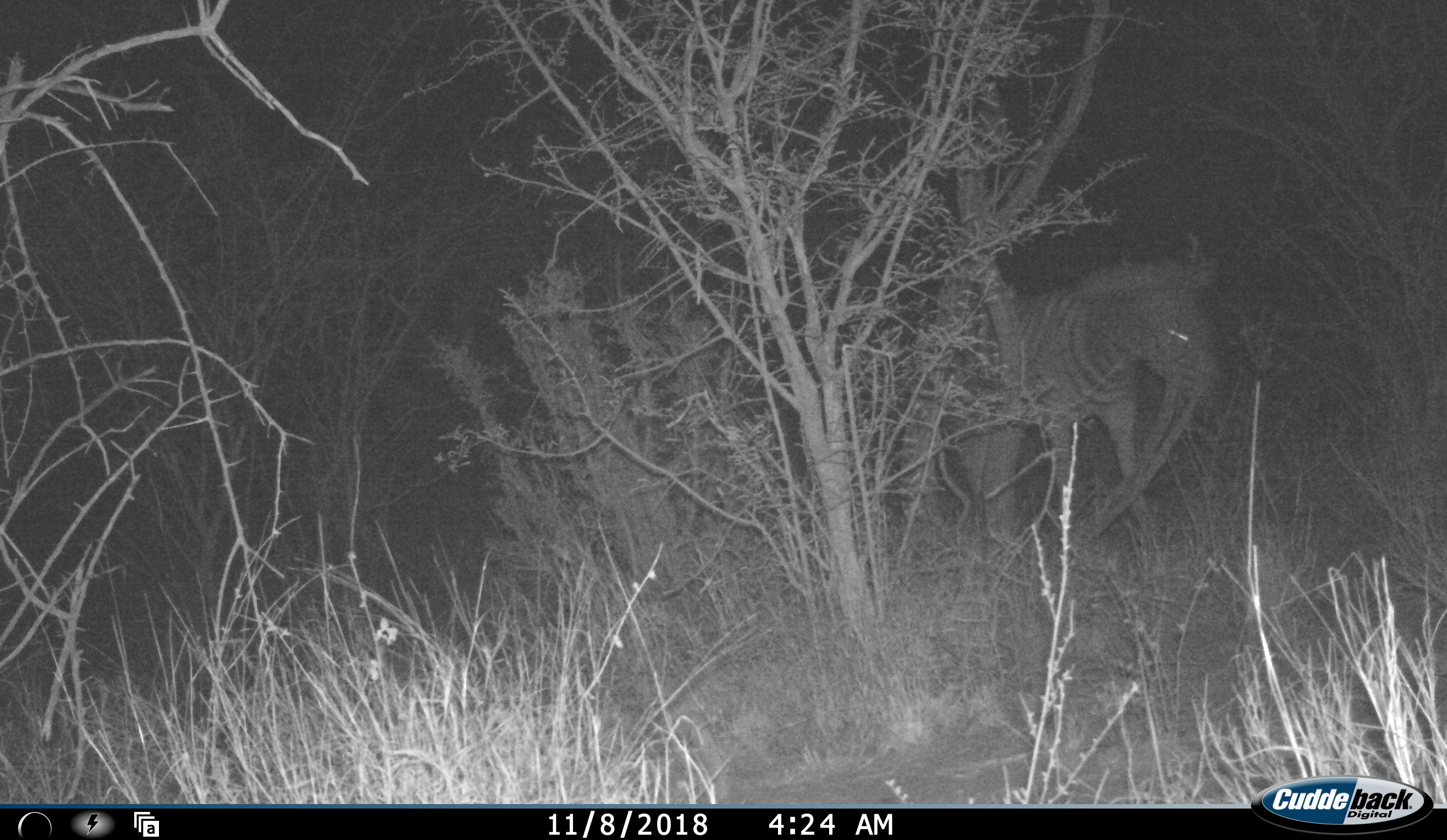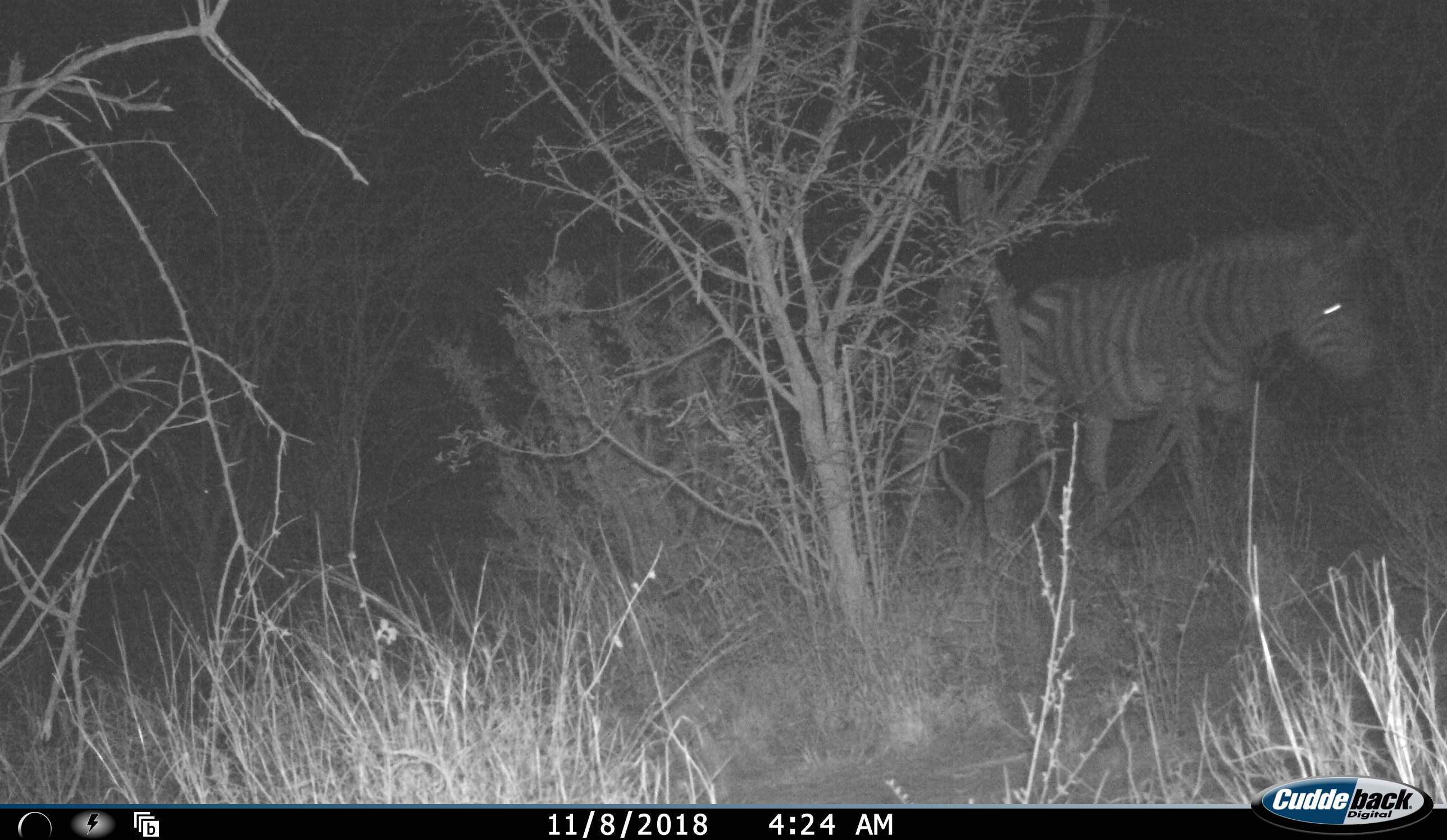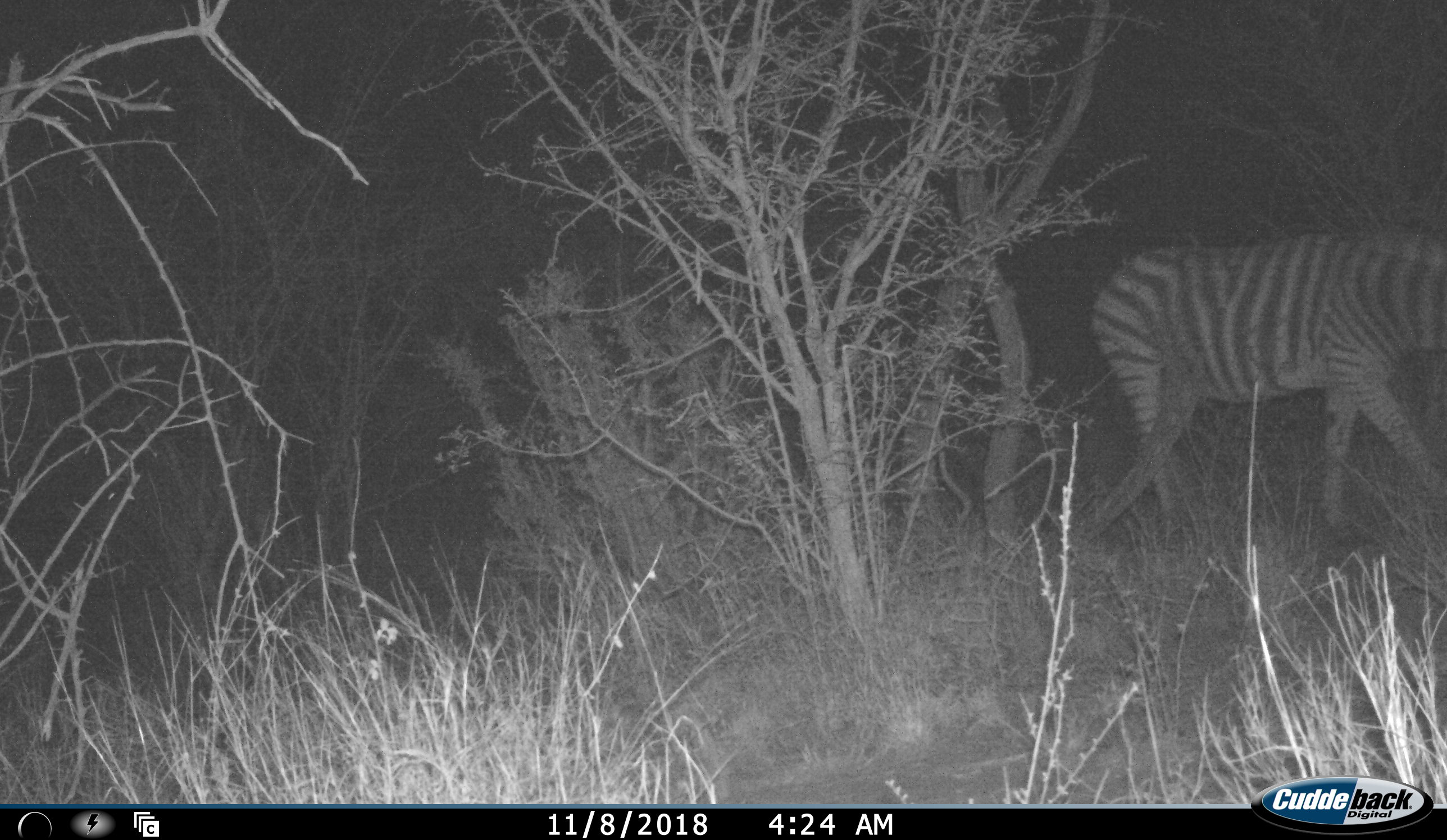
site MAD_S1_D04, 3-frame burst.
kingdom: Animalia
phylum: Chordata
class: Mammalia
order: Perissodactyla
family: Equidae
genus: Equus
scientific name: Equus quagga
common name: plains zebra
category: zebraplains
Zebraplains (plains zebra) (Equus quagga), count 1. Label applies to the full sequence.